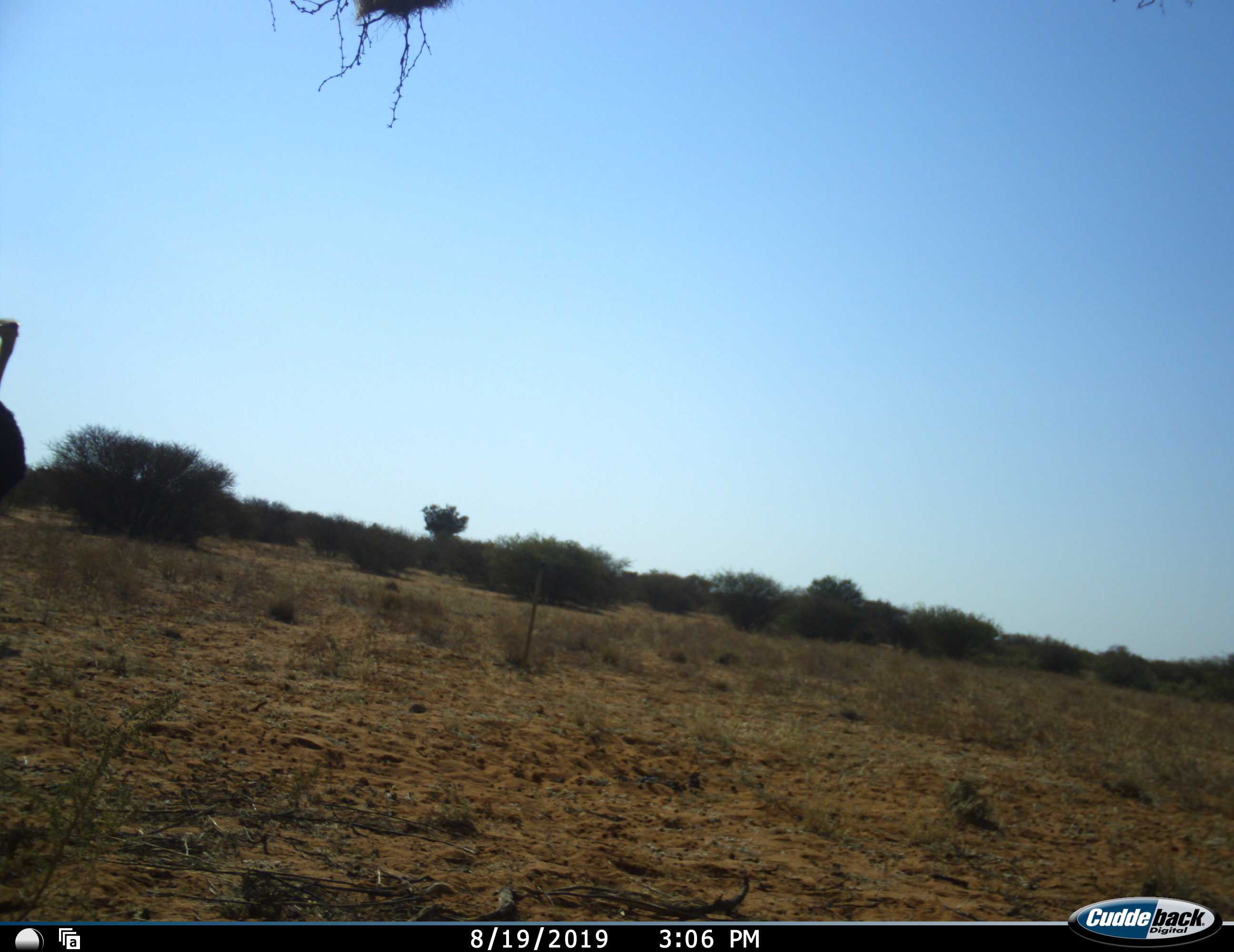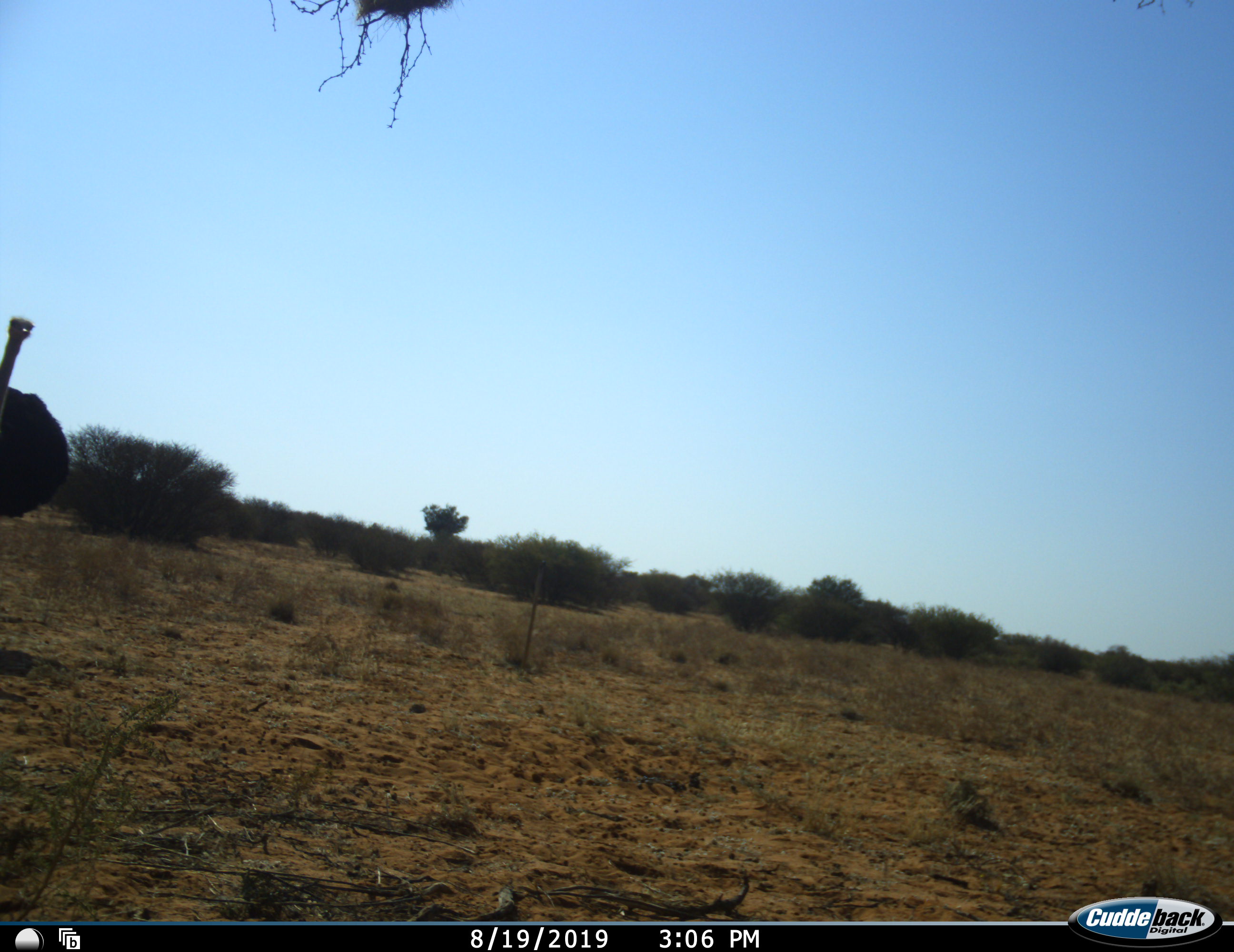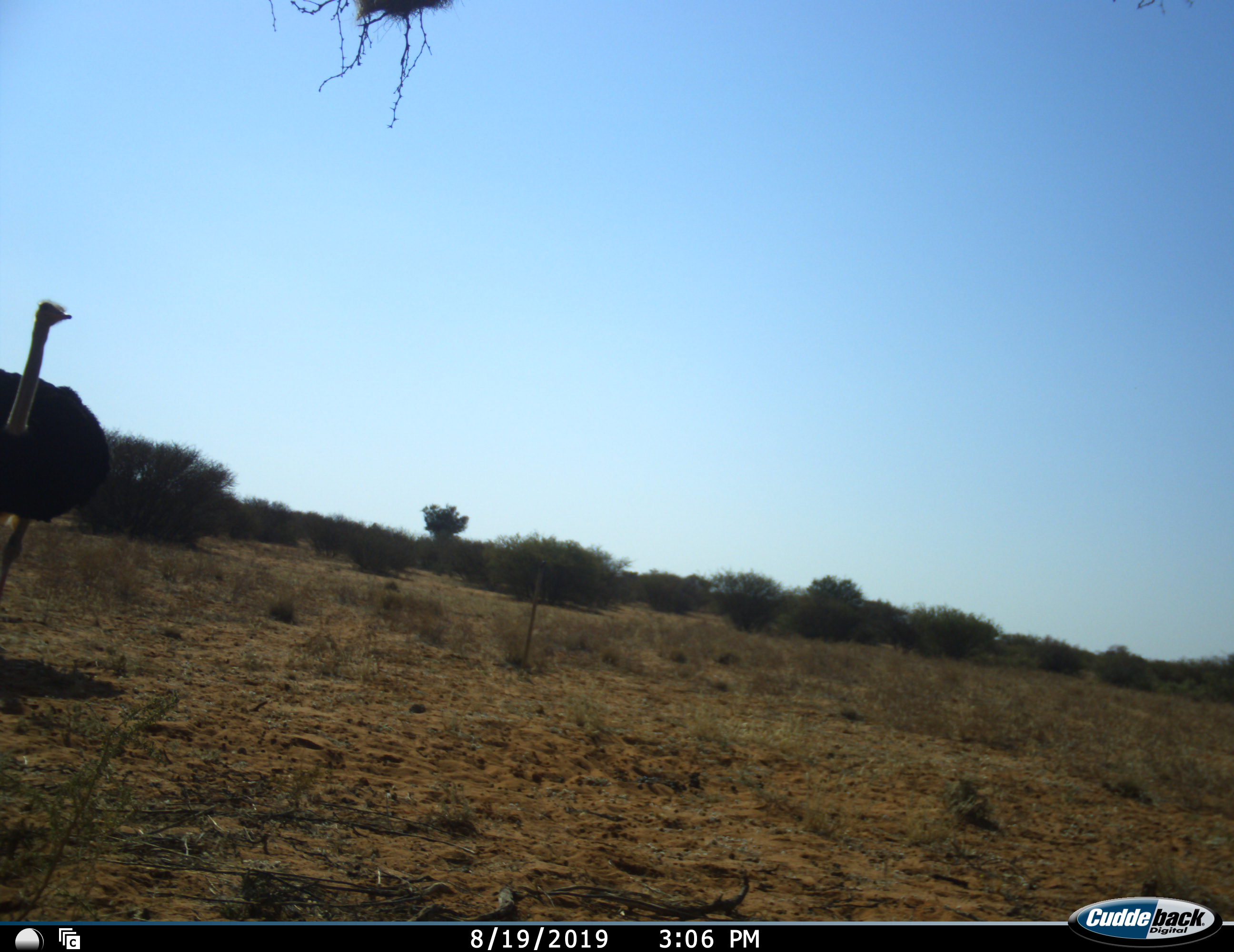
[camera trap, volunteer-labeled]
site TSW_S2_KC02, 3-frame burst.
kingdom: Animalia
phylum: Chordata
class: Aves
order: Struthioniformes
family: Struthionidae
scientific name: Struthionidae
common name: ostrich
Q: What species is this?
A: Ostrich (Struthionidae).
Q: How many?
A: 1.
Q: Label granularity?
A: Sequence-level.